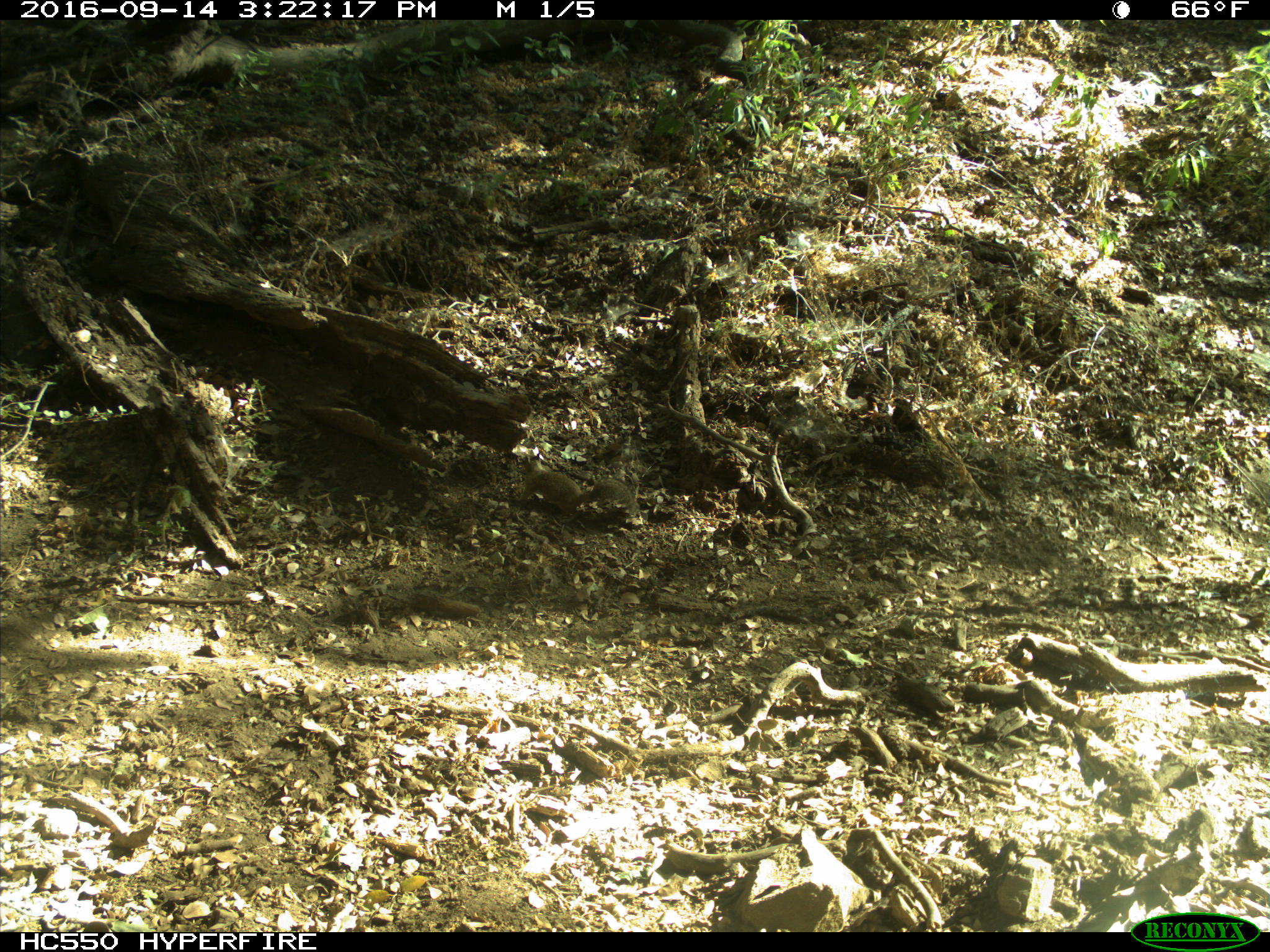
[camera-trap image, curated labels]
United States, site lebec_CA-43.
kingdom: Animalia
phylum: Chordata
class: Mammalia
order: Rodentia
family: Sciuridae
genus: Otospermophilus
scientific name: Otospermophilus beecheyi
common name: california ground squirrel